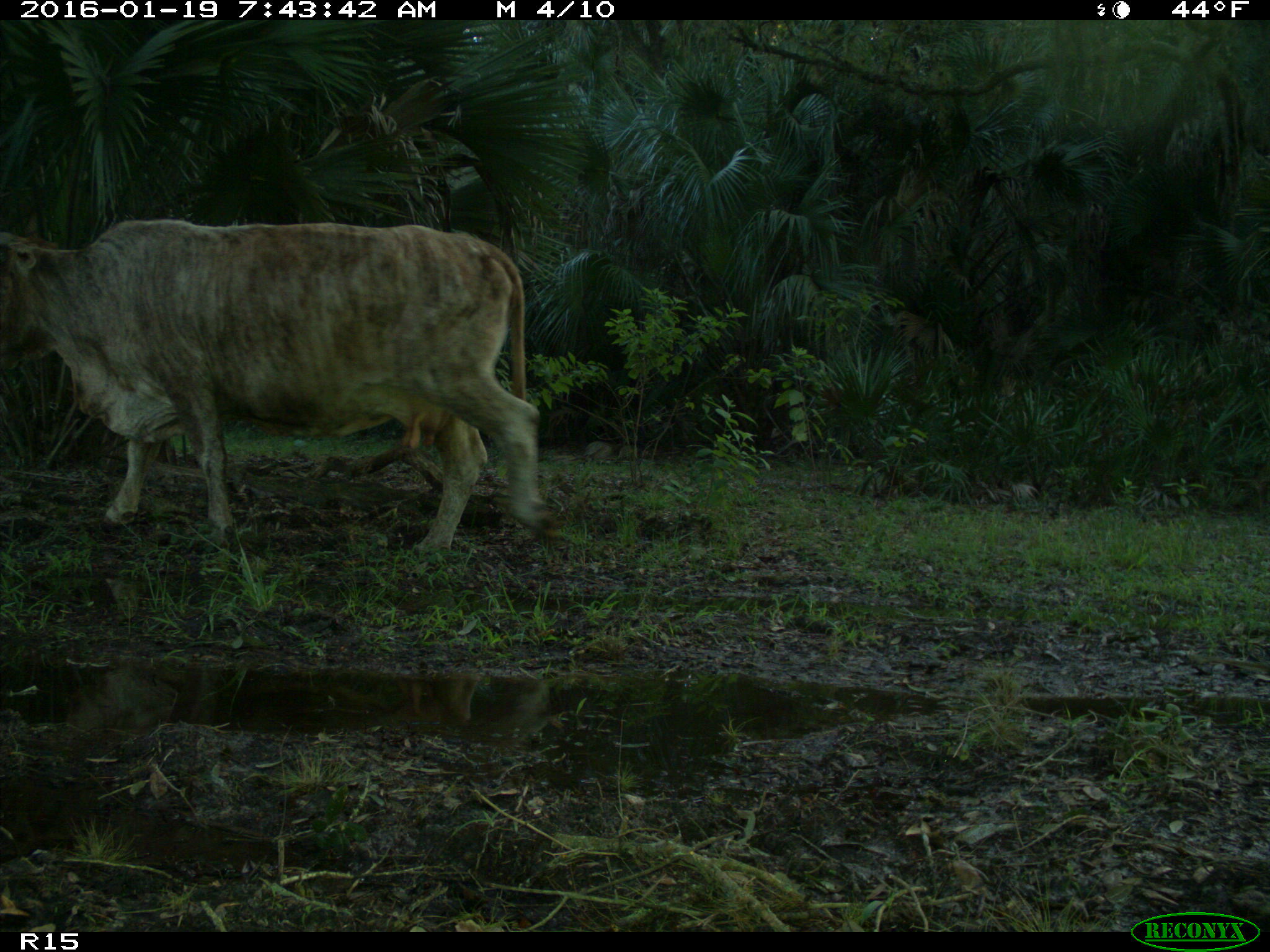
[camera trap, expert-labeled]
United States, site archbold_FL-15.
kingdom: Animalia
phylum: Chordata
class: Mammalia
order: Artiodactyla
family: Bovidae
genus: Bos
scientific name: Bos taurus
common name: domestic cow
Bos taurus (domestic cow).